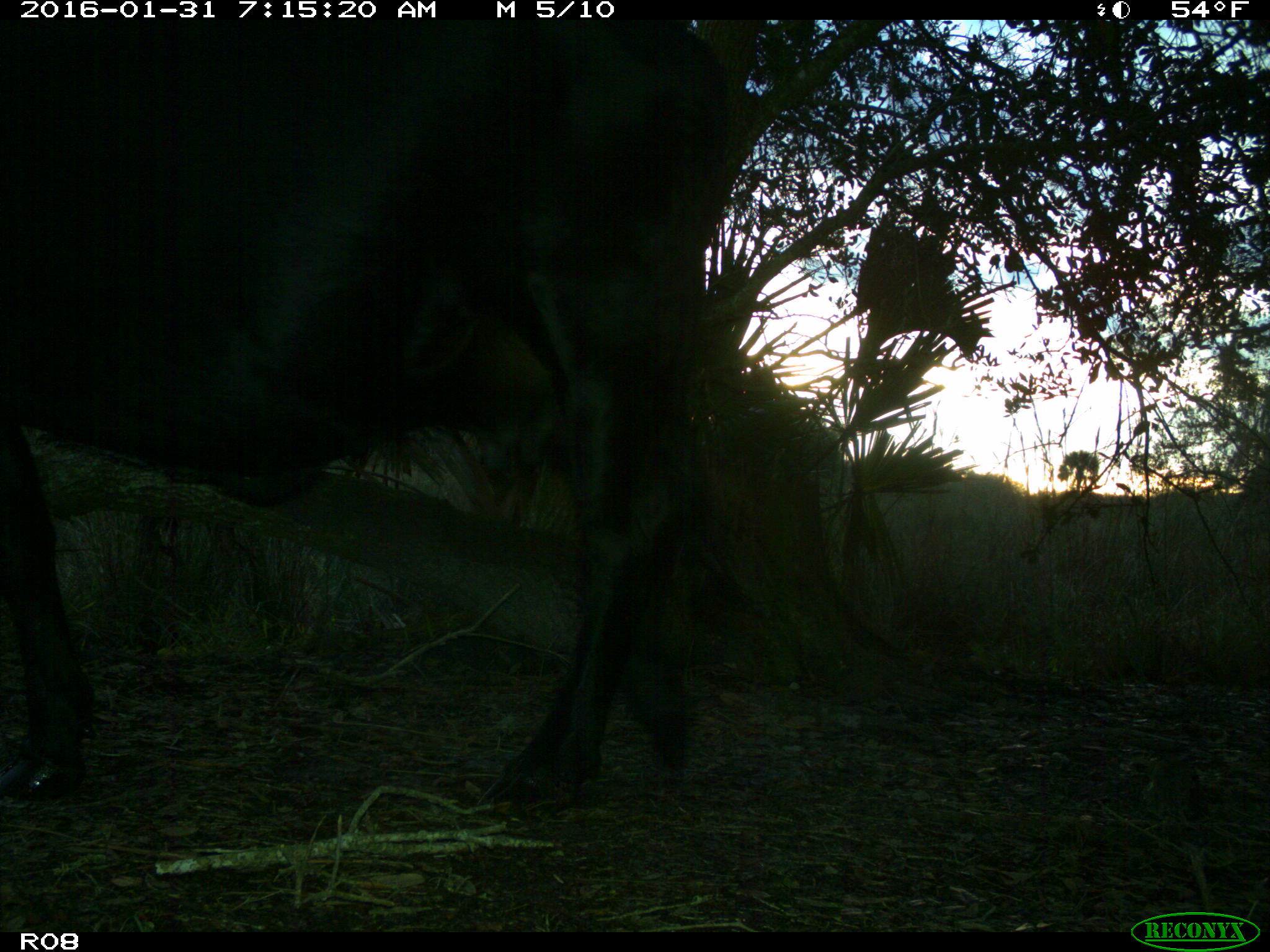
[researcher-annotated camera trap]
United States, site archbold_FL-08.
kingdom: Animalia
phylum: Chordata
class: Mammalia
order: Artiodactyla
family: Bovidae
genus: Bos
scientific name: Bos taurus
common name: domestic cow